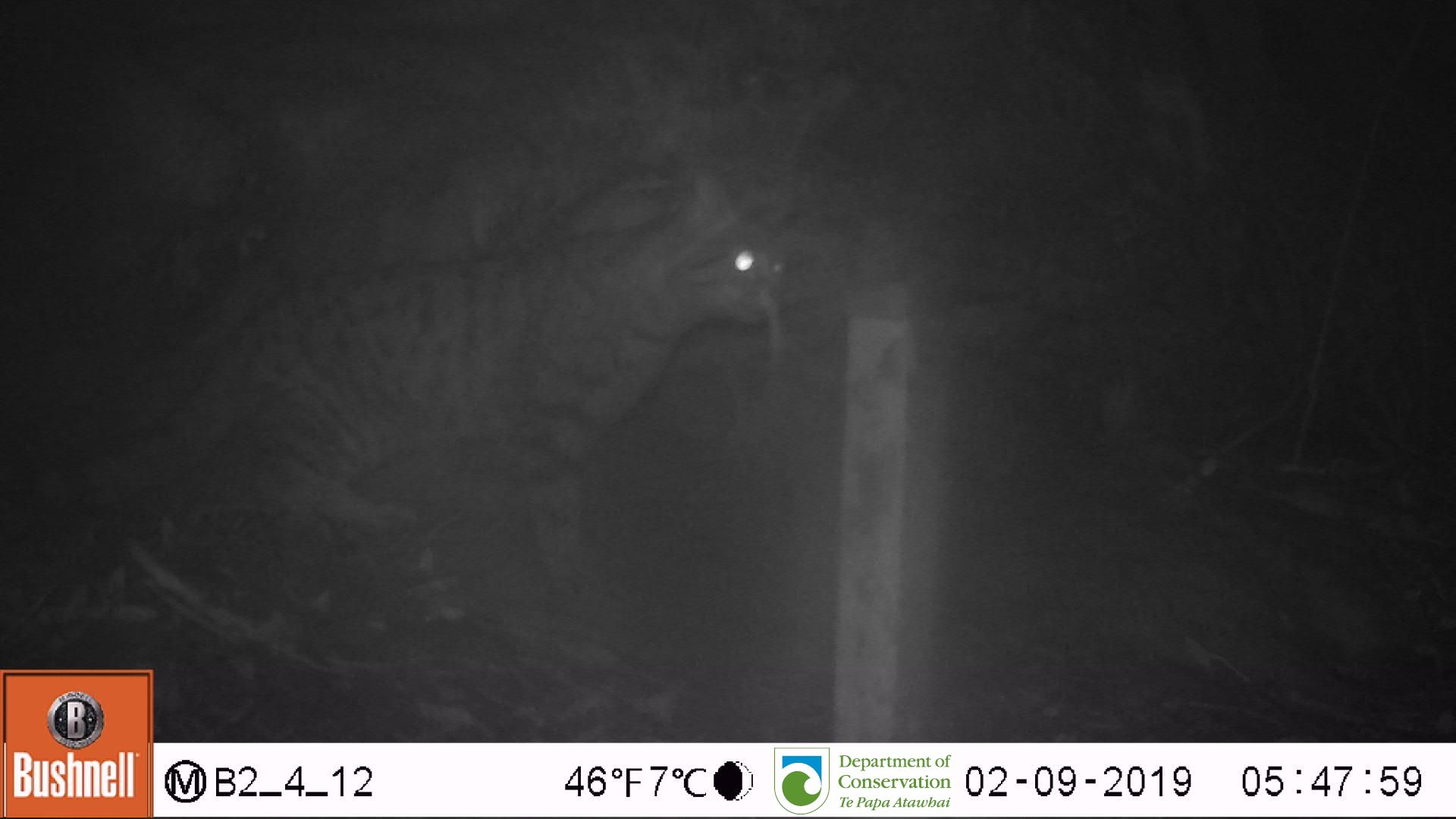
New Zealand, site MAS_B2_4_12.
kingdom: Animalia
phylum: Chordata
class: Mammalia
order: Carnivora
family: Felidae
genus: Felis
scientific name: Felis catus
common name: domestic cat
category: cat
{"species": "cat (domestic cat) (Felis catus)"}